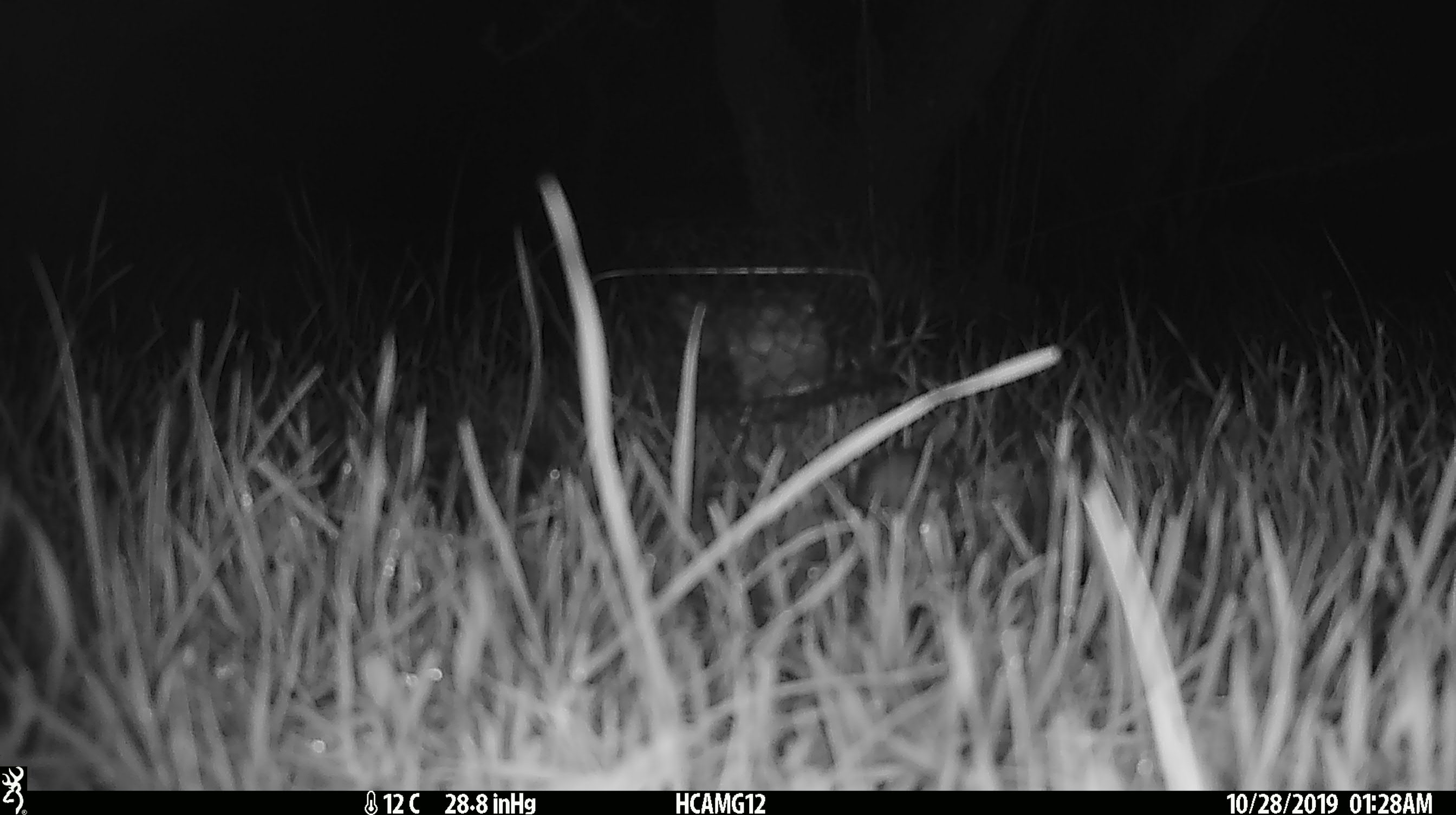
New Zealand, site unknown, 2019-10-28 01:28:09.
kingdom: Animalia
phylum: Chordata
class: Mammalia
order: Rodentia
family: Muridae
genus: Mus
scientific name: Mus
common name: mouse